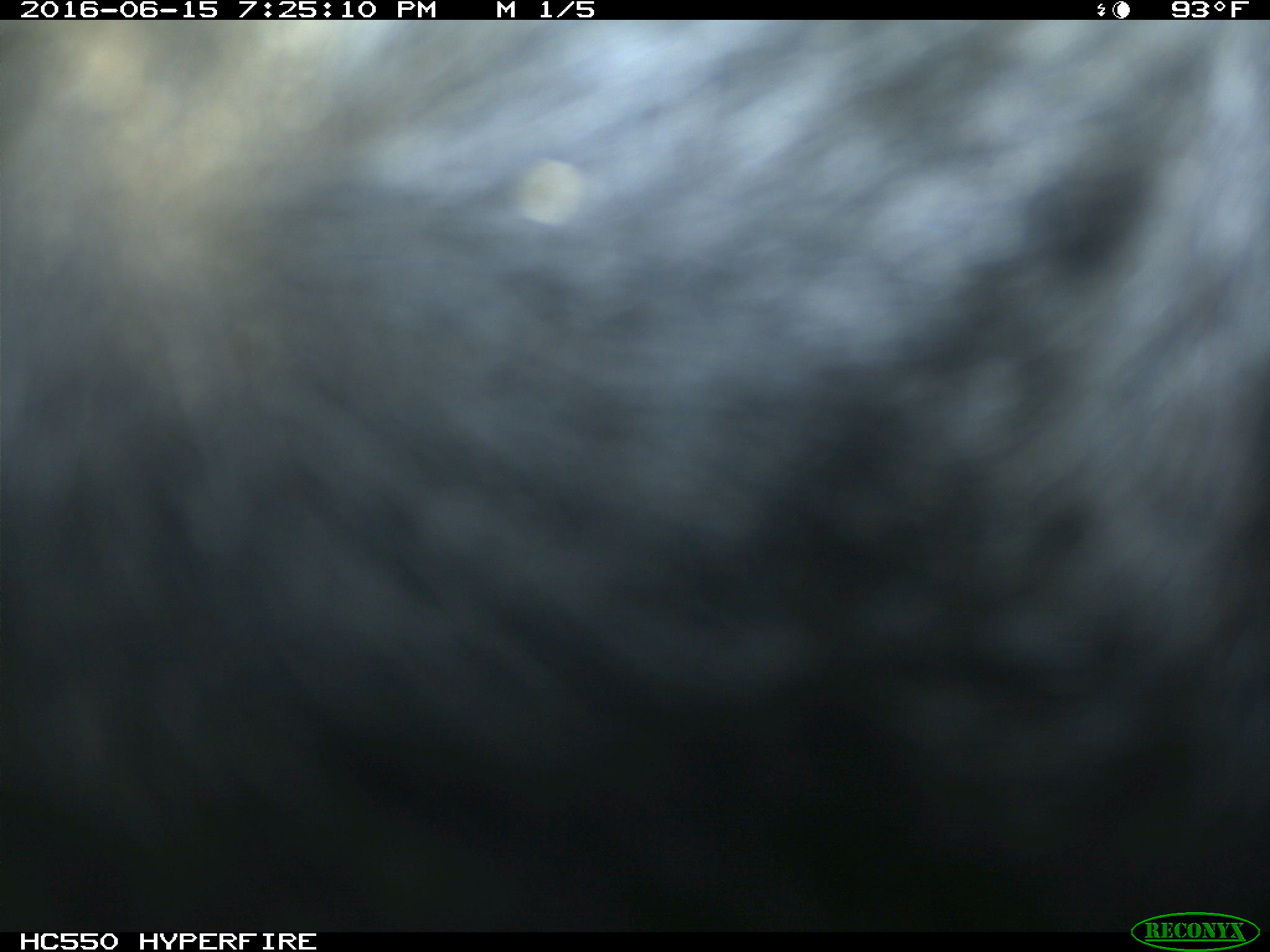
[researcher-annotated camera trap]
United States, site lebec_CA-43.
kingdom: Animalia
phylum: Chordata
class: Mammalia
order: Artiodactyla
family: Bovidae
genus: Bos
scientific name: Bos taurus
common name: domestic cow